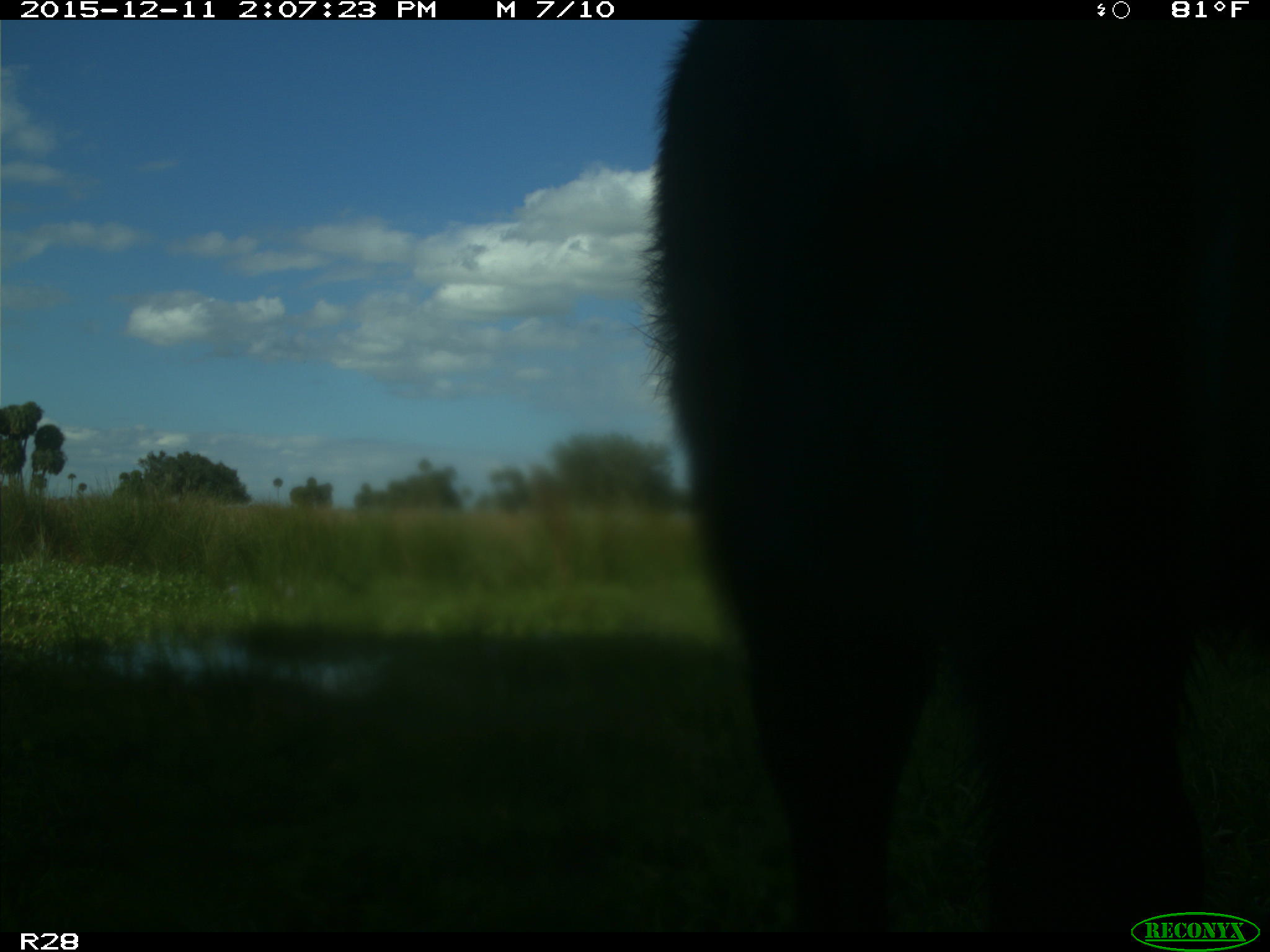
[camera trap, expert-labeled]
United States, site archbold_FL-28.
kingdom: Animalia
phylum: Chordata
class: Mammalia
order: Artiodactyla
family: Bovidae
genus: Bos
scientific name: Bos taurus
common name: domestic cow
Bos taurus (domestic cow).